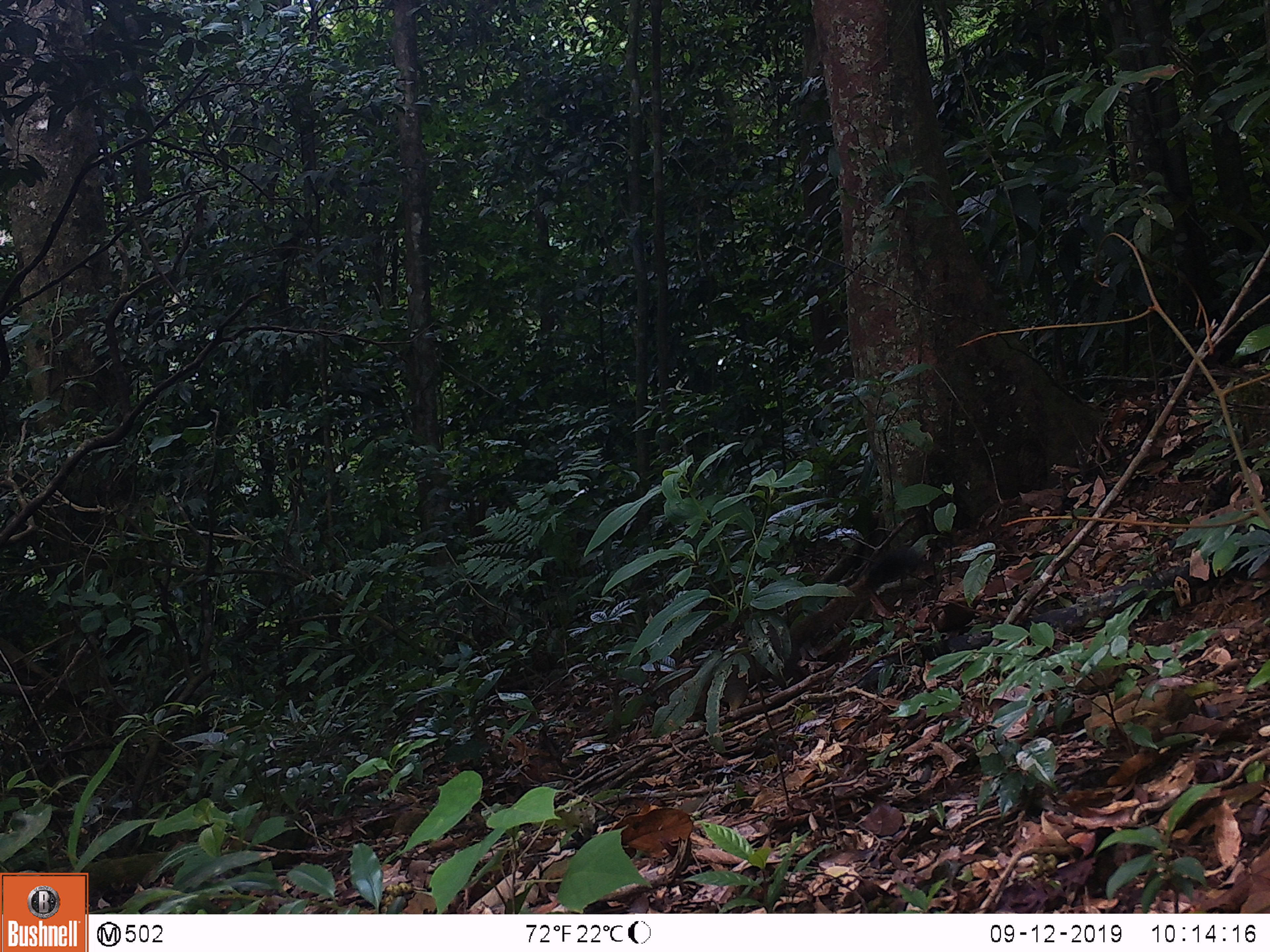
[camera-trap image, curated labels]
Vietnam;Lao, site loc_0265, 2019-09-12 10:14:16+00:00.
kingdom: Animalia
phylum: Chordata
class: Mammalia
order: Rodentia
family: Sciuridae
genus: Callosciurus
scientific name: Callosciurus erythraeus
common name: pallas's squirrel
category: pallass squirrel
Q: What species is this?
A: Pallass squirrel (pallas's squirrel) (Callosciurus erythraeus).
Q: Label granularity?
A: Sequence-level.